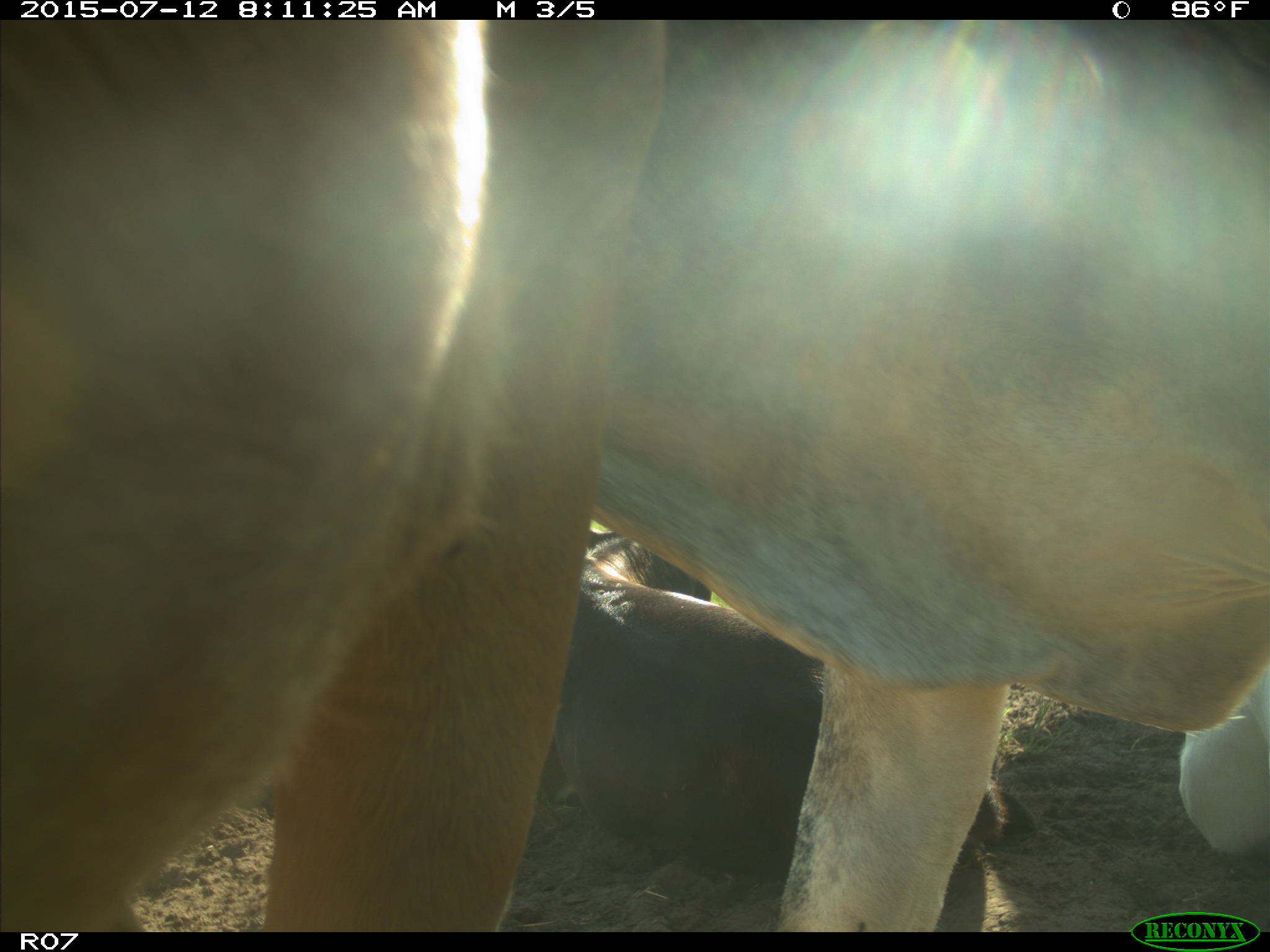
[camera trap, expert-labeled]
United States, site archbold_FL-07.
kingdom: Animalia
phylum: Chordata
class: Mammalia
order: Artiodactyla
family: Bovidae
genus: Bos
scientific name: Bos taurus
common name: domestic cow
Bos taurus (domestic cow).